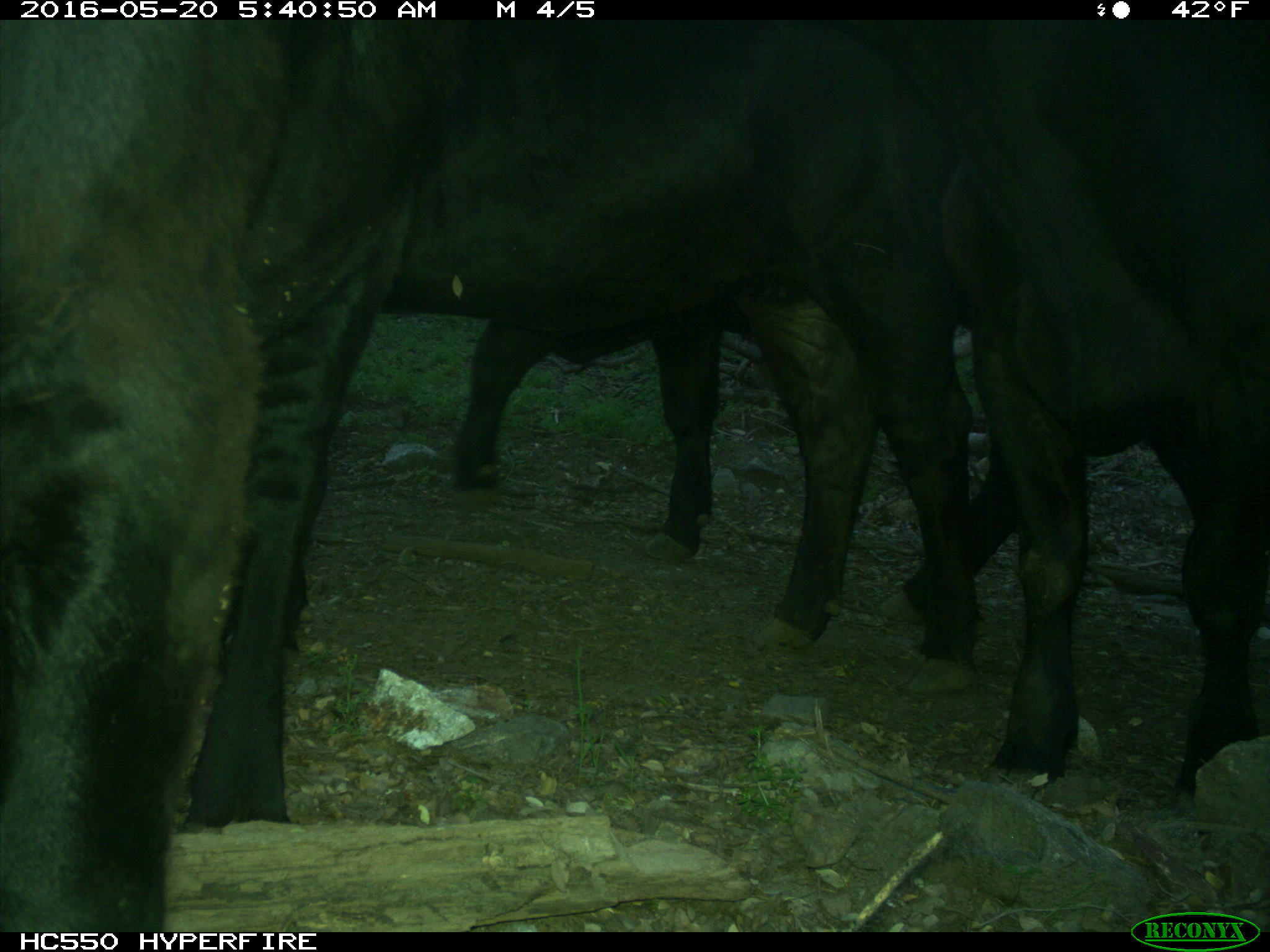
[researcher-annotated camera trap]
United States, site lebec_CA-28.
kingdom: Animalia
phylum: Chordata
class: Mammalia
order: Artiodactyla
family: Bovidae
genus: Bos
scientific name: Bos taurus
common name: domestic cow